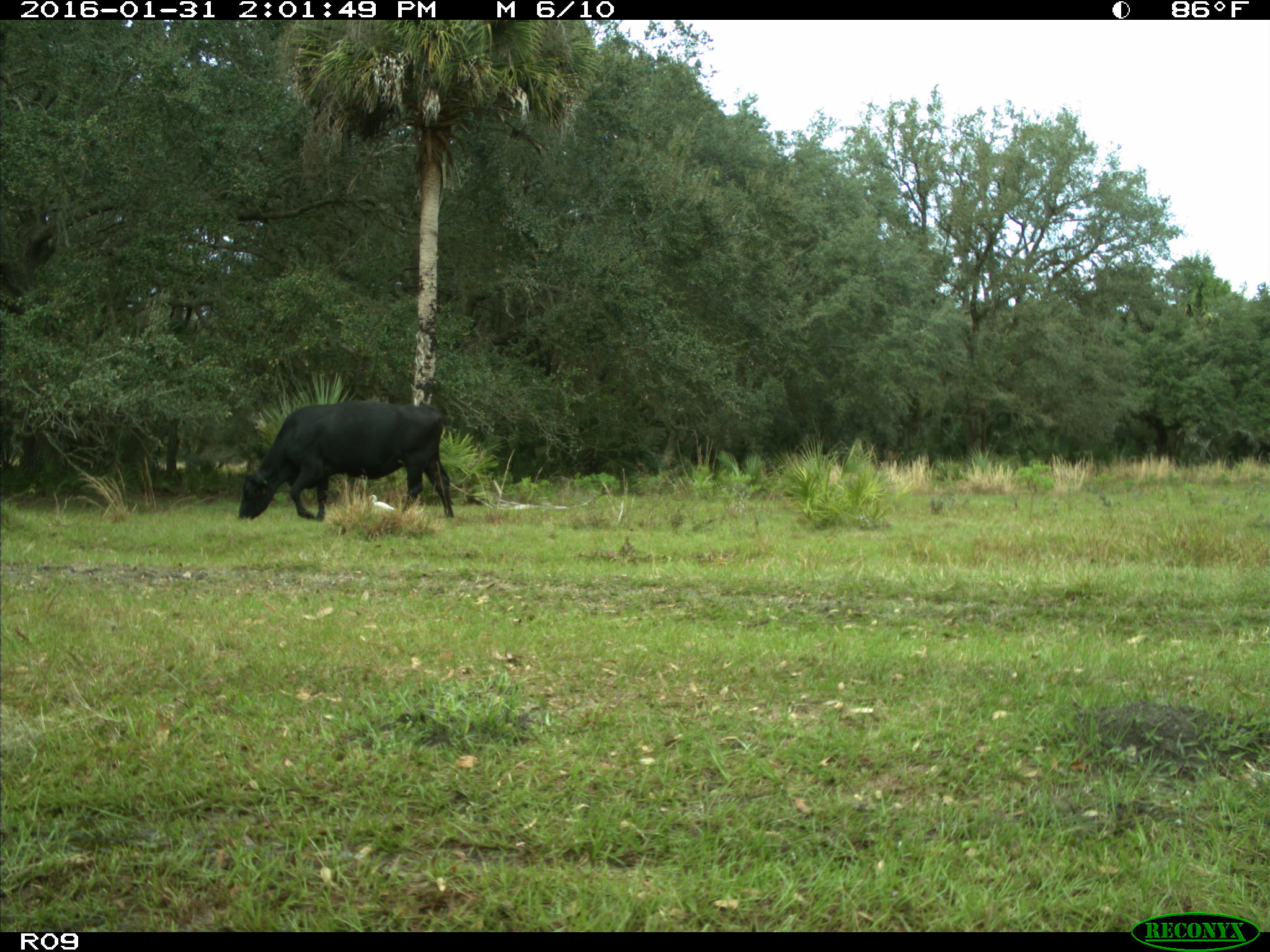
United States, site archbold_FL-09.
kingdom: Animalia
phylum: Chordata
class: Mammalia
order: Artiodactyla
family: Bovidae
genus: Bos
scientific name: Bos taurus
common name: domestic cow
Bos taurus (domestic cow).